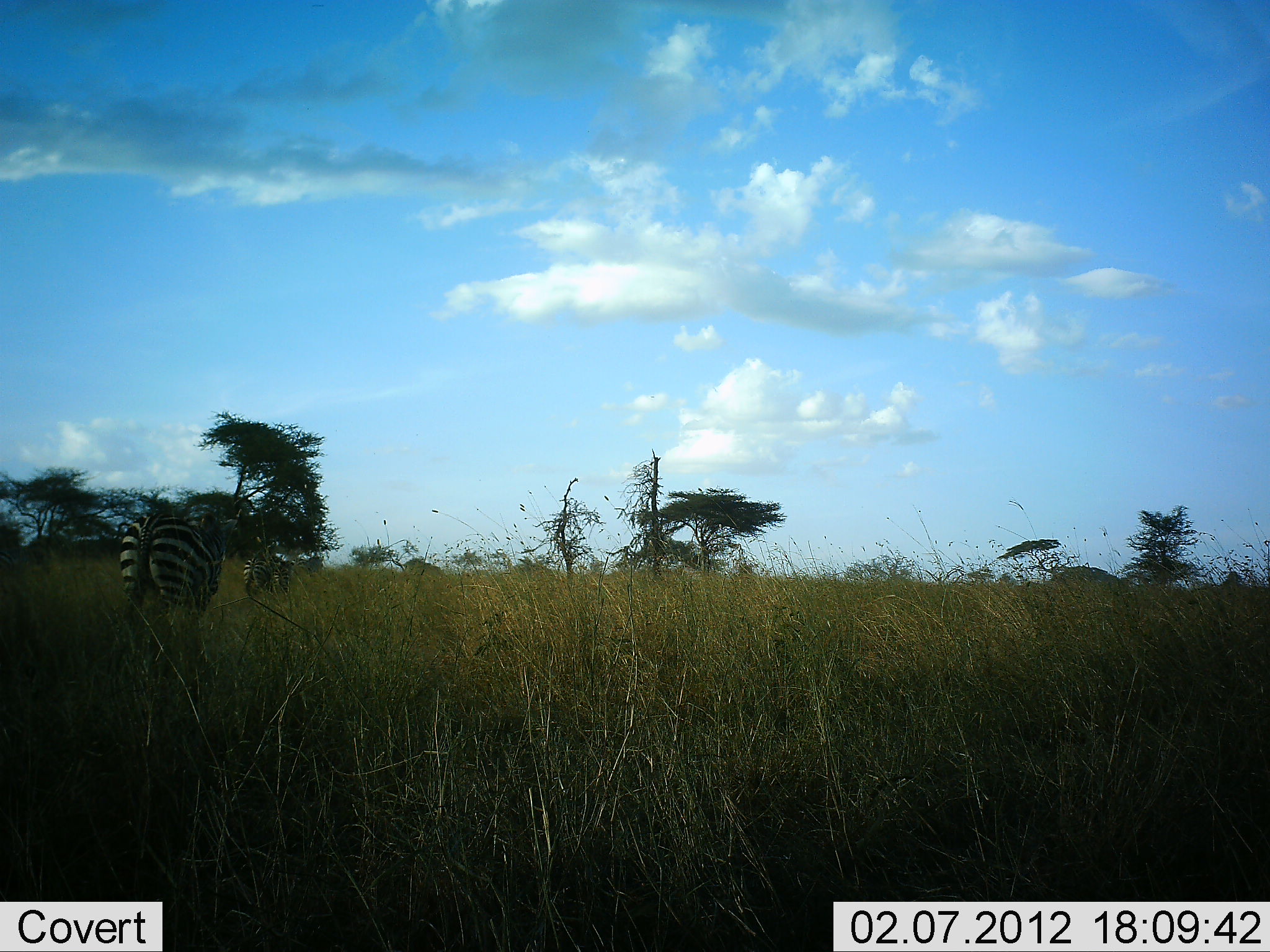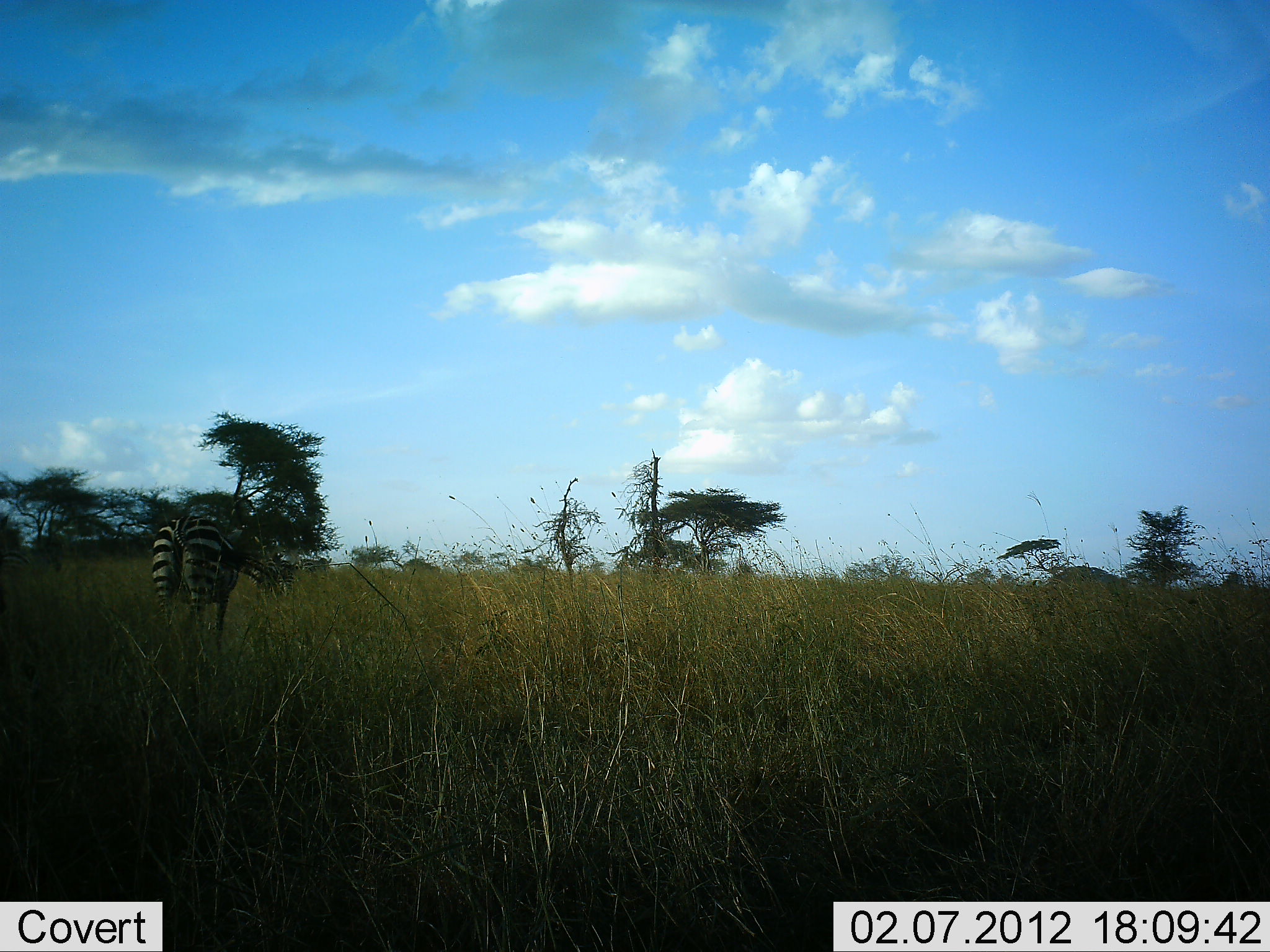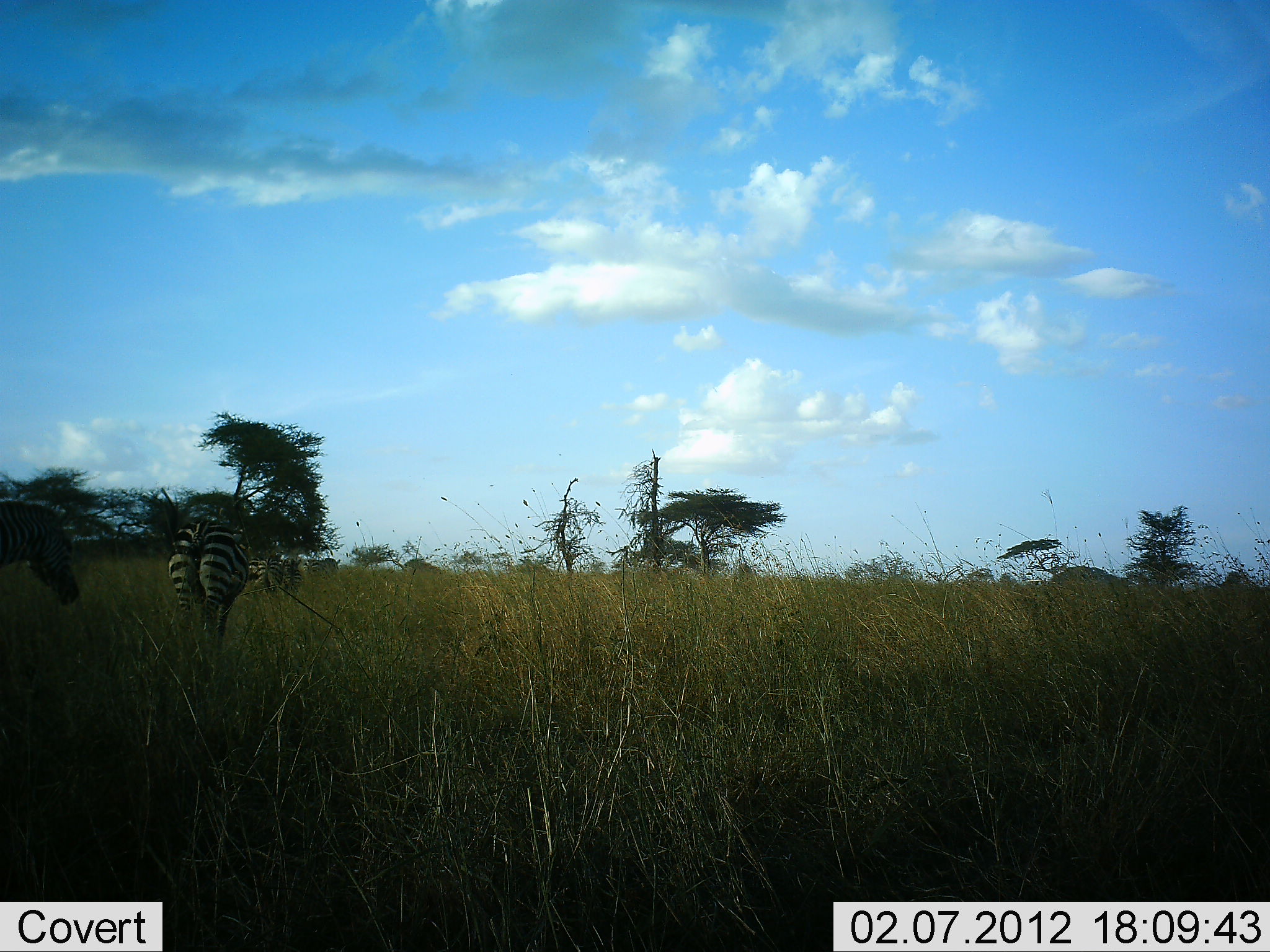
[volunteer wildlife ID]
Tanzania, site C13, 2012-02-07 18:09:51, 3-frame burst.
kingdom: Animalia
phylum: Chordata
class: Mammalia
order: Perissodactyla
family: Equidae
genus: Equus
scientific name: Equus quagga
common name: plains zebra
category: zebra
Zebra (plains zebra) (Equus quagga), count 3. Behavior (volunteer vote fractions): standing 26%, resting 0%, moving 91%, interacting 0%. Young present (vote fraction): 0%. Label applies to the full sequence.